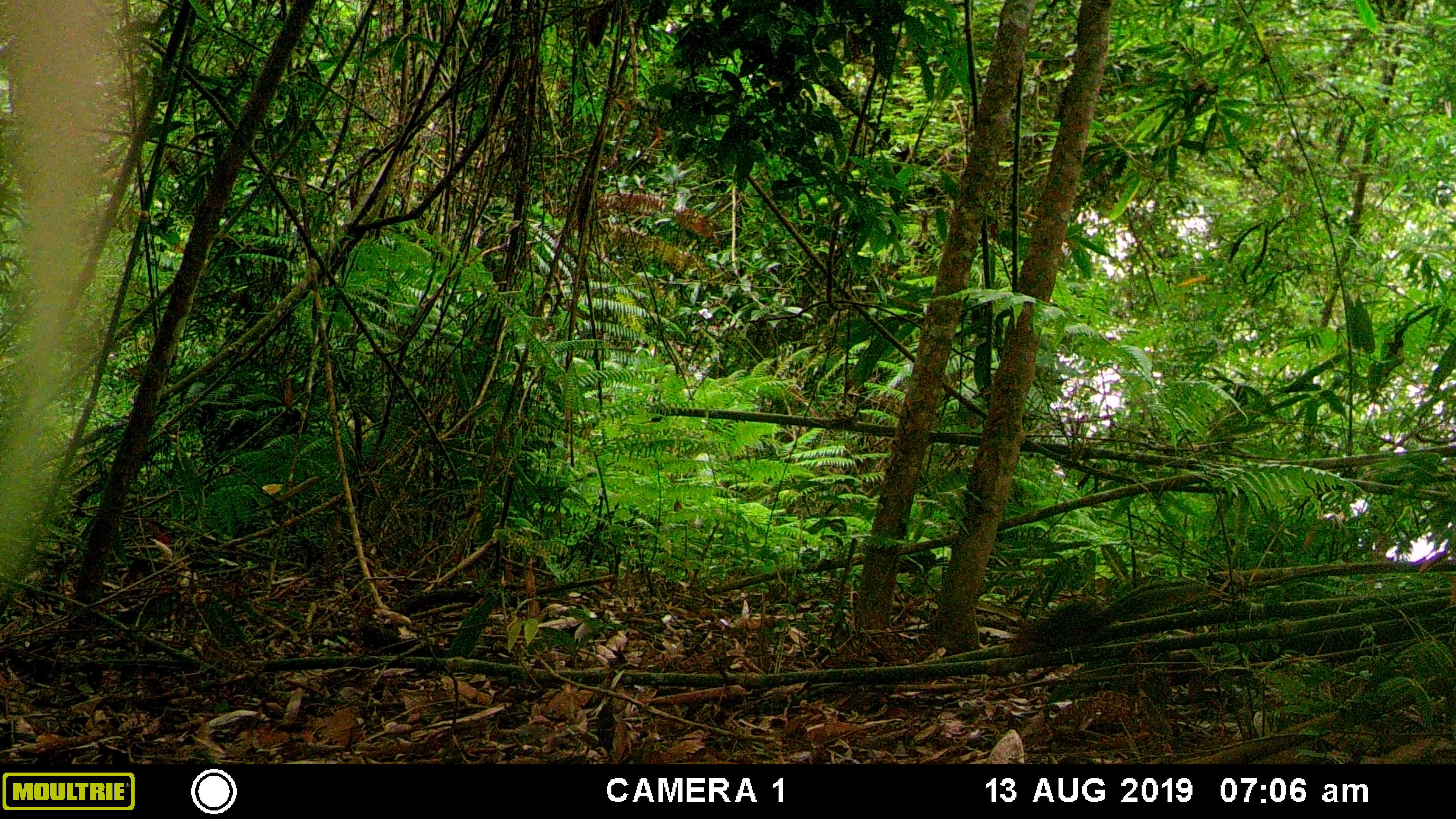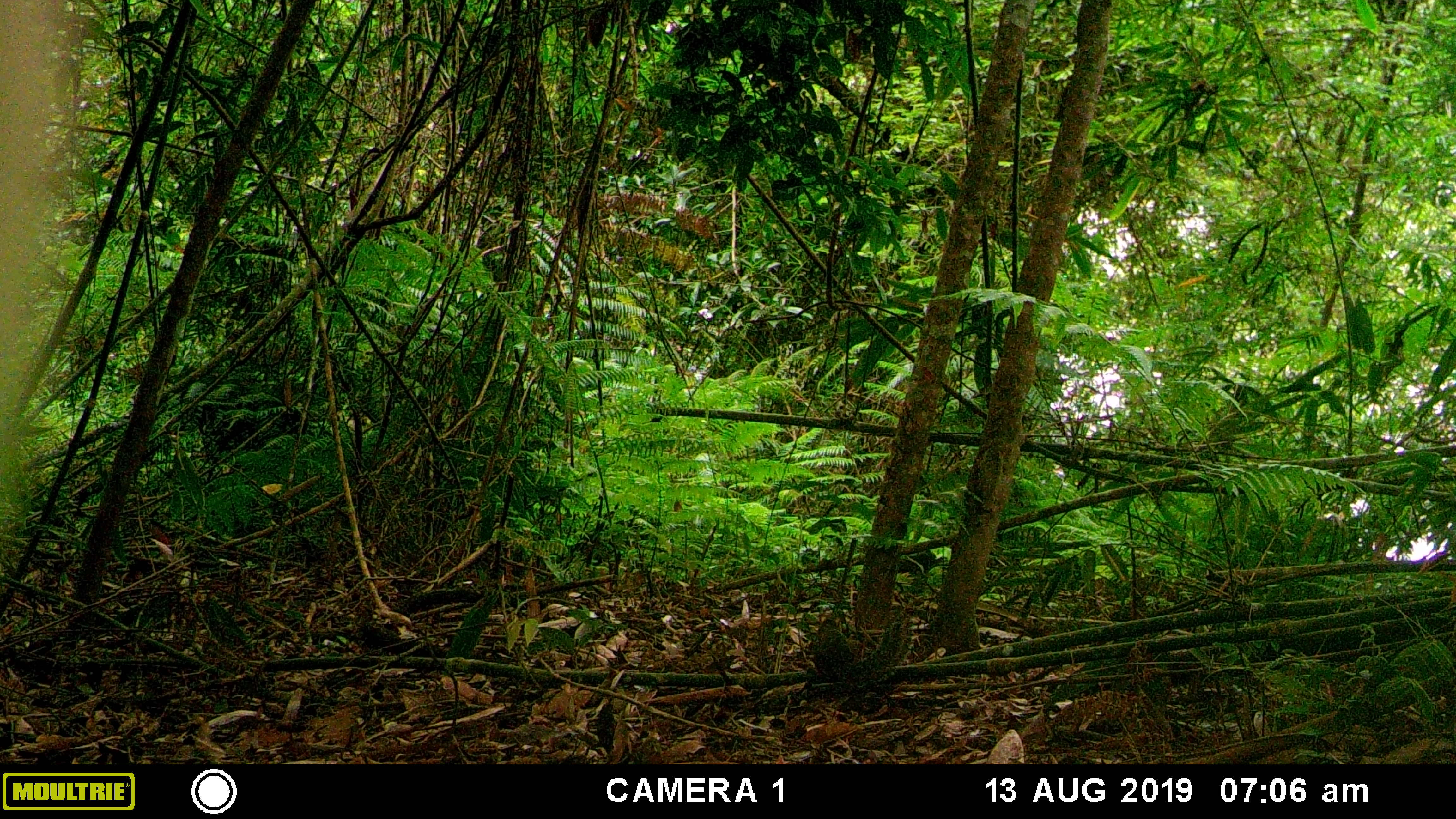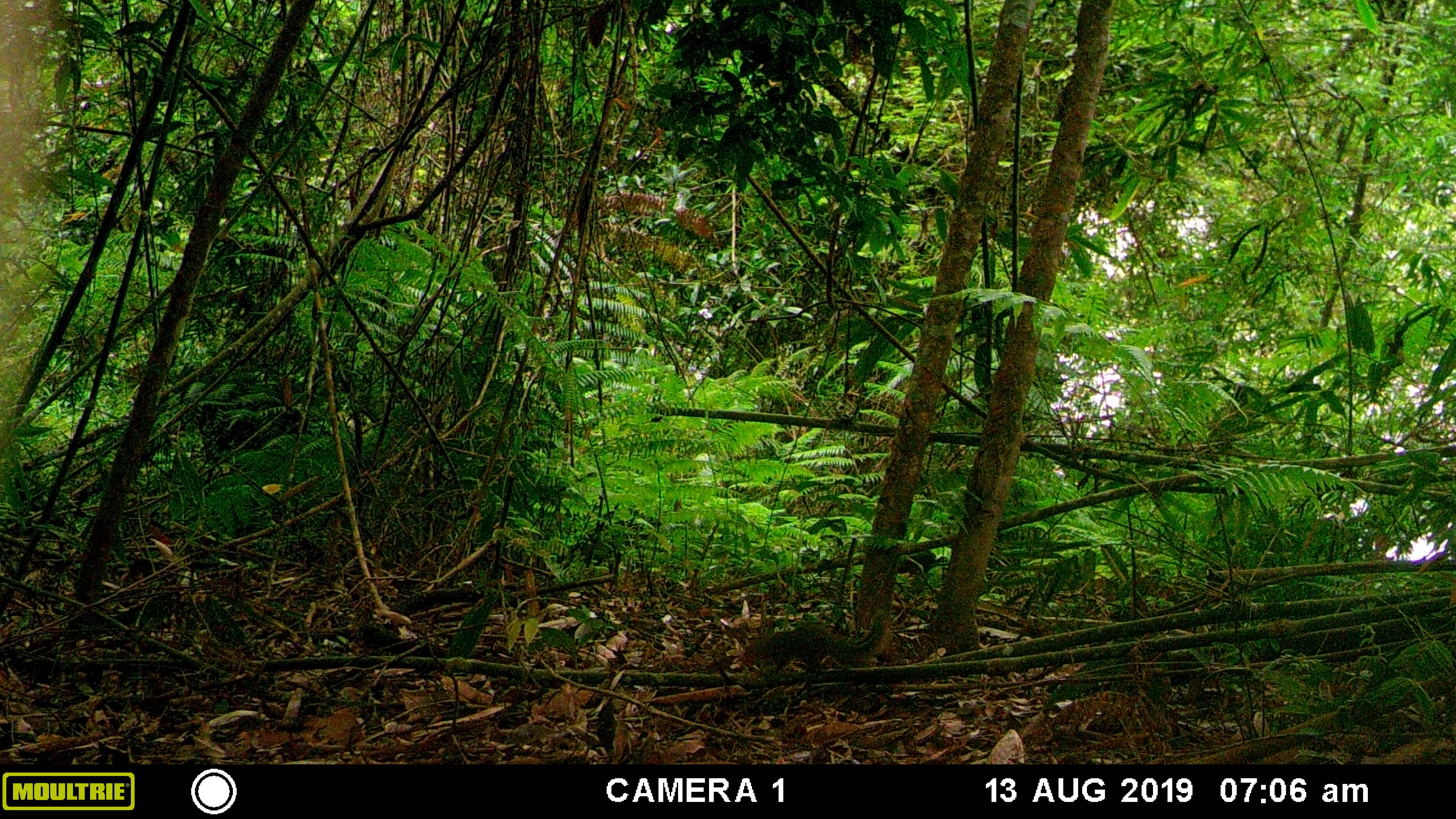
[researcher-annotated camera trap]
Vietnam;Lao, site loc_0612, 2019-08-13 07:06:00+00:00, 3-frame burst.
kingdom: Animalia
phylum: Chordata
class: Mammalia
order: Rodentia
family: Sciuridae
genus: Dremomys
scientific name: Dremomys rufigenis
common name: red-cheeked squirrel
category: red cheeked squirrel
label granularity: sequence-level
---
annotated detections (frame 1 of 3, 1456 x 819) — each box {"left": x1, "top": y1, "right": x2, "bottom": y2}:
red cheeked squirrel: {"left": 1003, "top": 577, "right": 1209, "bottom": 661}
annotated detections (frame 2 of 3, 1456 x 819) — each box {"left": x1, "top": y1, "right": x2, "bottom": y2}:
red cheeked squirrel: {"left": 808, "top": 612, "right": 914, "bottom": 701}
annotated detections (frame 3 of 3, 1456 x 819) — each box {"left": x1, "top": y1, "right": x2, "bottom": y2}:
red cheeked squirrel: {"left": 739, "top": 610, "right": 892, "bottom": 686}